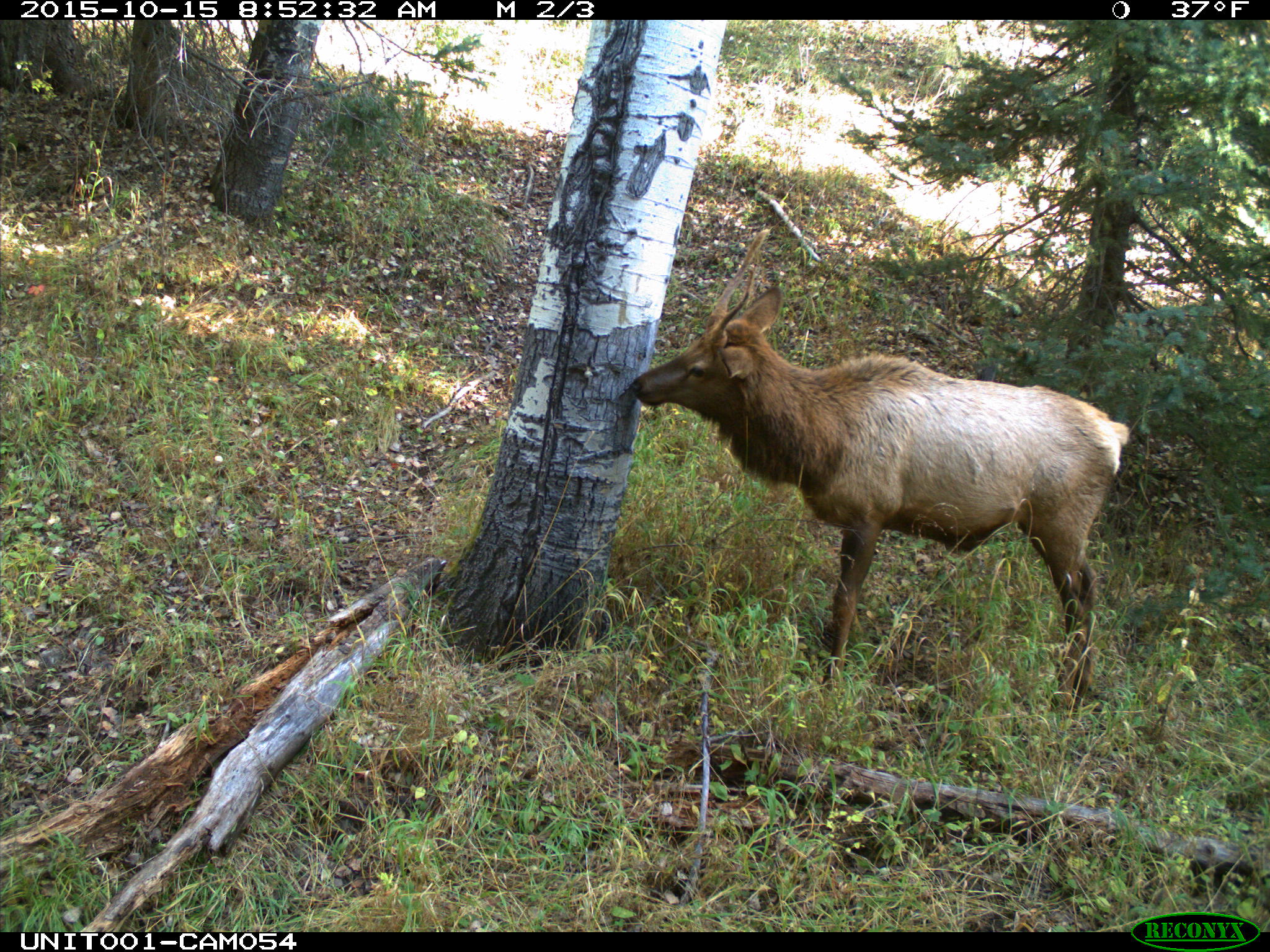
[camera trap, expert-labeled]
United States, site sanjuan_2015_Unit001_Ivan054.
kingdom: Animalia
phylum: Chordata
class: Mammalia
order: Artiodactyla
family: Cervidae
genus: Cervus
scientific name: Cervus elaphus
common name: red deer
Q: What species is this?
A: Cervus elaphus (red deer).